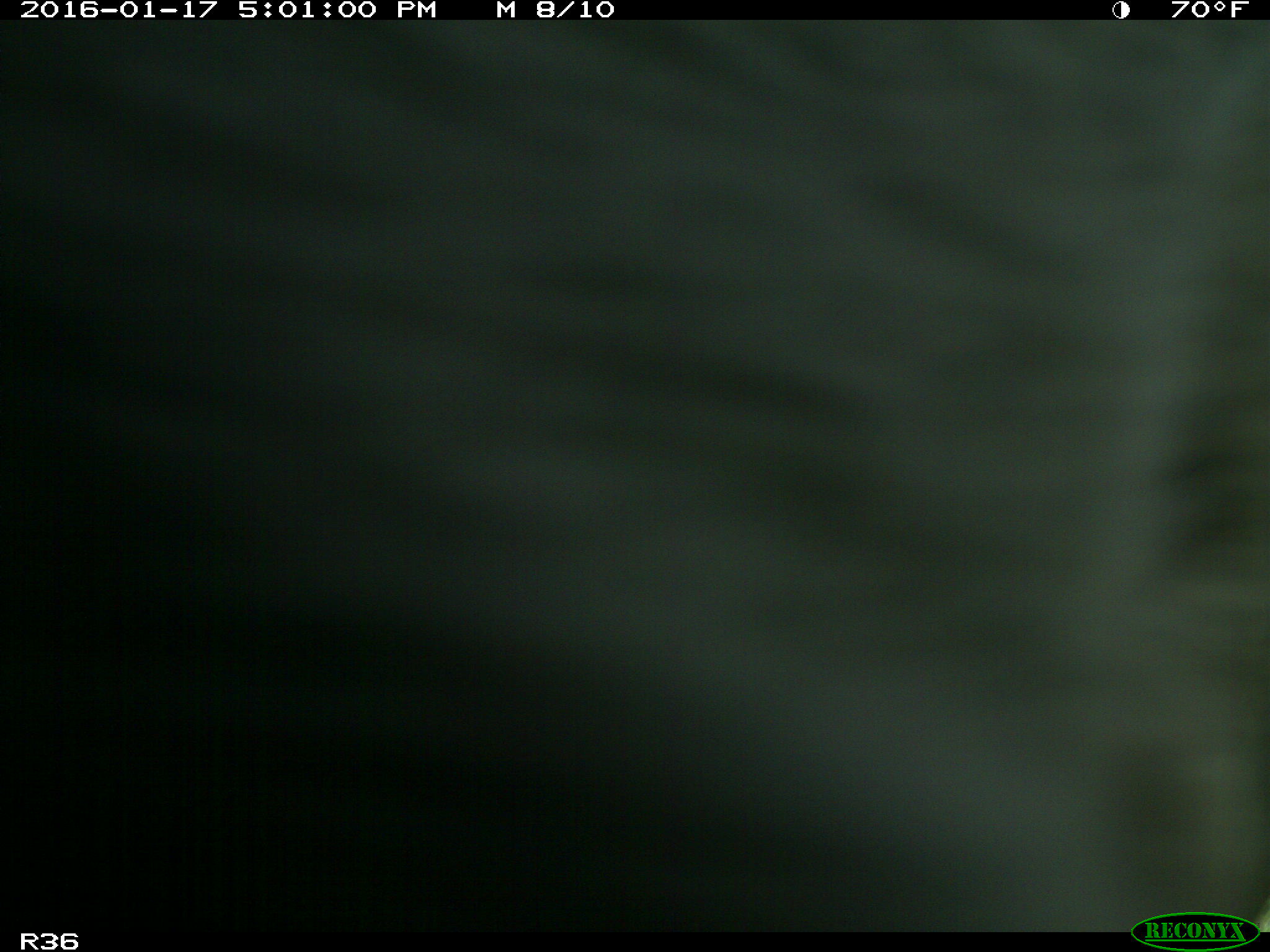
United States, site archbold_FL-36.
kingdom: Animalia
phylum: Chordata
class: Mammalia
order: Artiodactyla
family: Bovidae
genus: Bos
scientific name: Bos taurus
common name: domestic cow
Bos taurus (domestic cow).